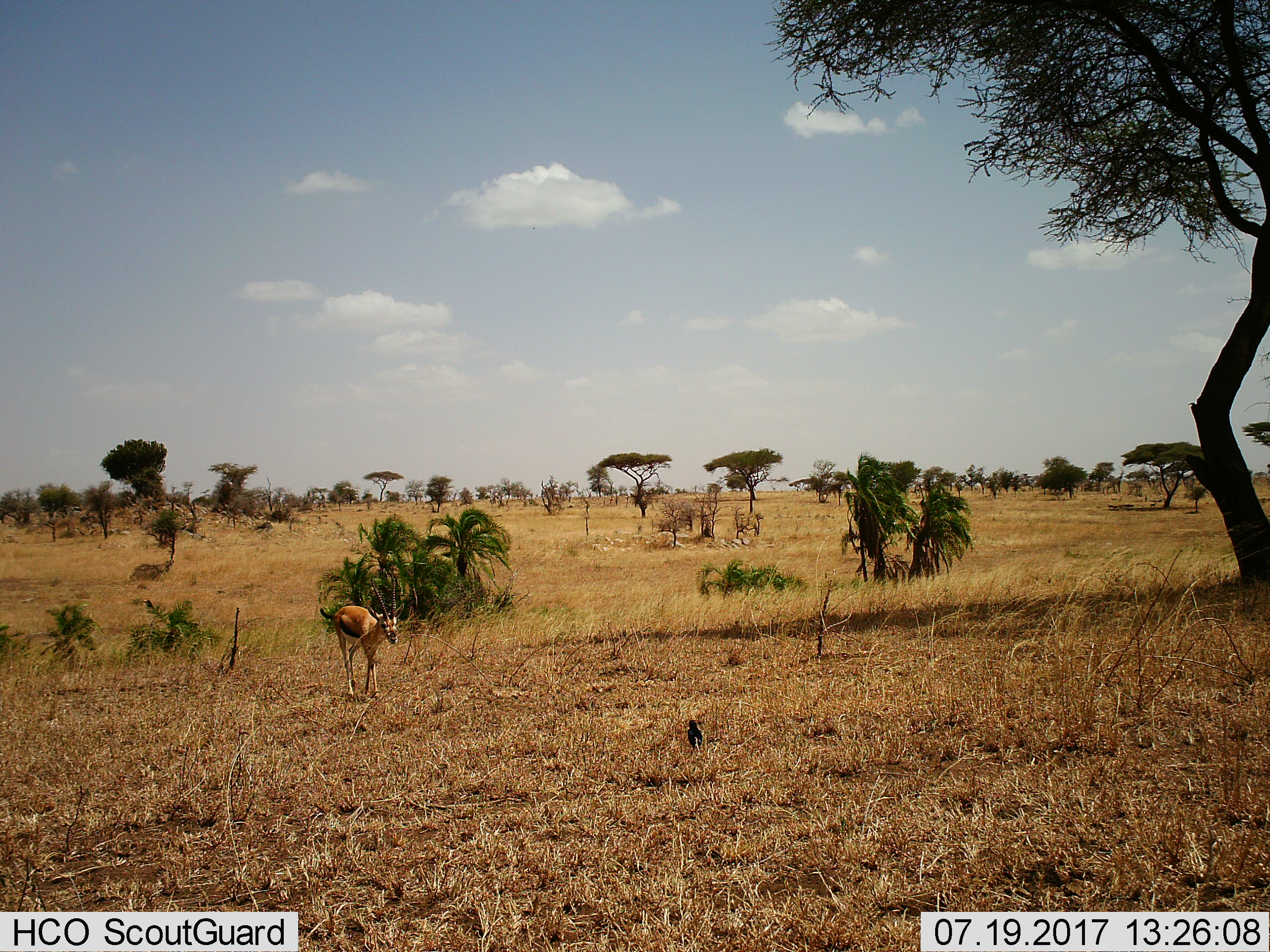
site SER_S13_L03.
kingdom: Animalia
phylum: Chordata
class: Mammalia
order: Artiodactyla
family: Bovidae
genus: Eudorcas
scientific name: Eudorcas thomsonii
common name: thomson's gazelle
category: gazellethomsons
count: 1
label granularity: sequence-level